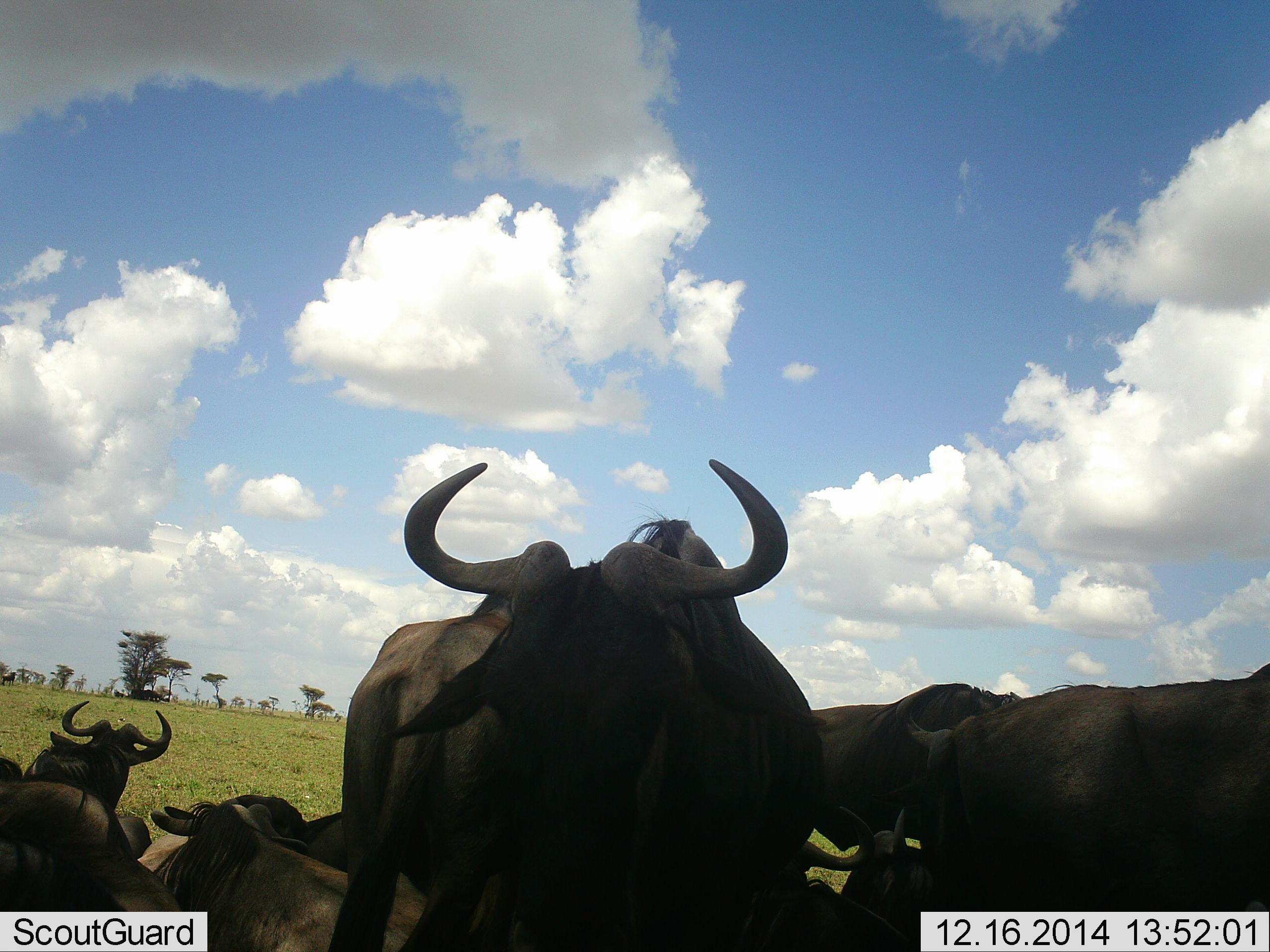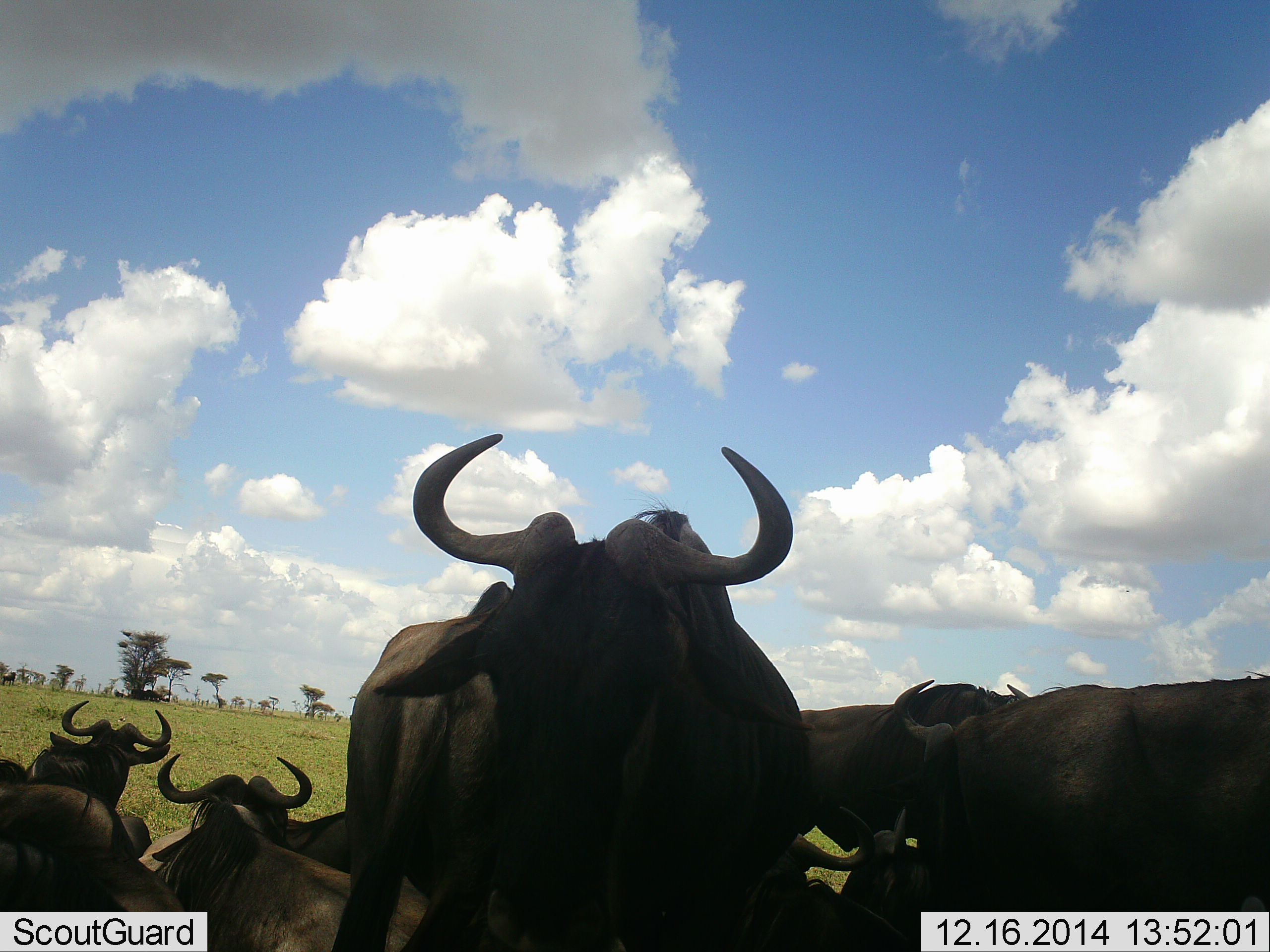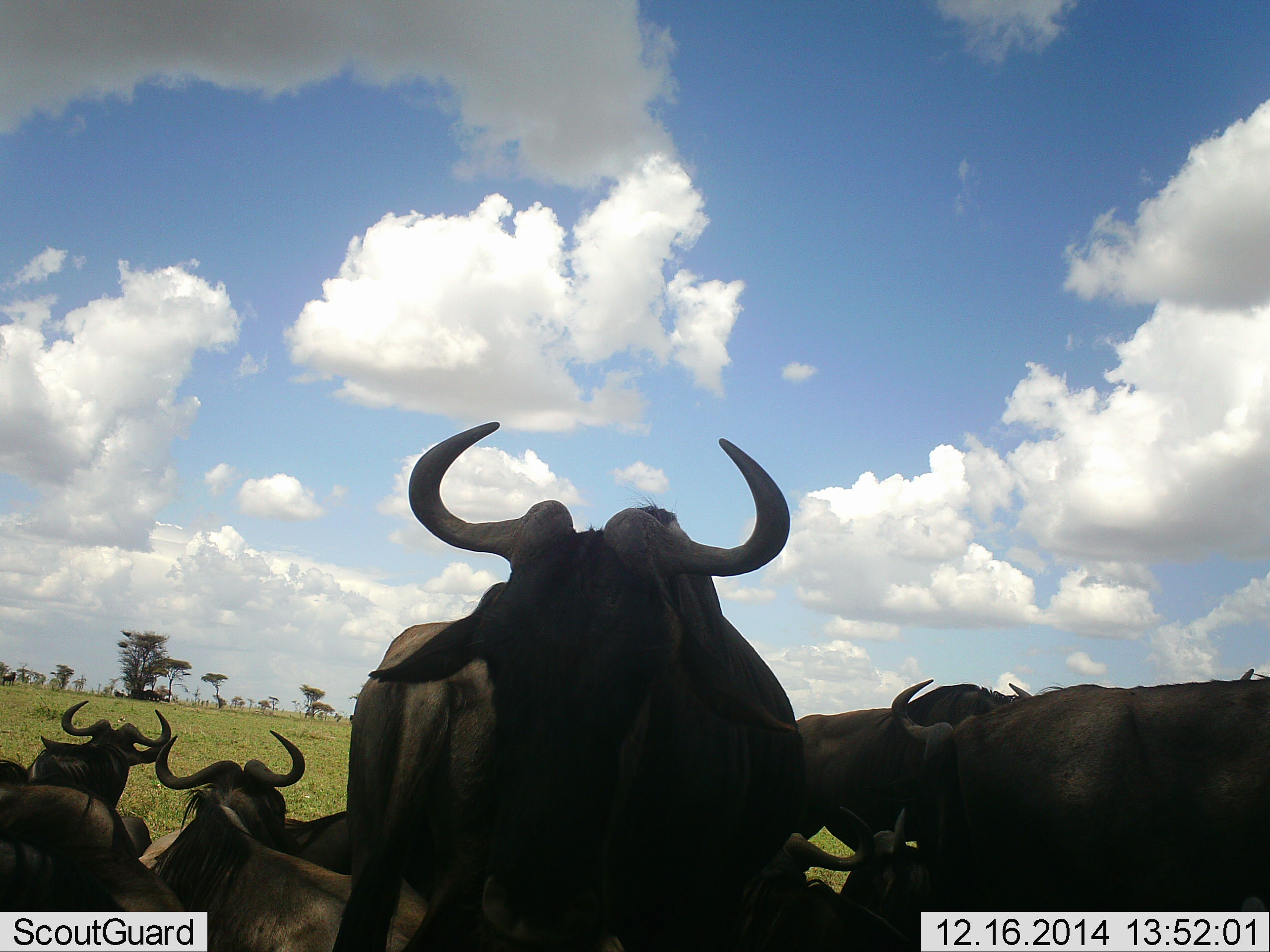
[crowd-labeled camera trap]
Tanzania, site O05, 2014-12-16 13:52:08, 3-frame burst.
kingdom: Animalia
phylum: Chordata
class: Mammalia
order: Artiodactyla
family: Bovidae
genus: Connochaetes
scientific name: Connochaetes taurinus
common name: blue wildebeest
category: wildebeest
Wildebeest (blue wildebeest) (Connochaetes taurinus), count 7. Behavior (volunteer vote fractions): standing 70%, resting 100%, moving 0%, interacting 10%. Young present (vote fraction): 0%. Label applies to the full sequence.